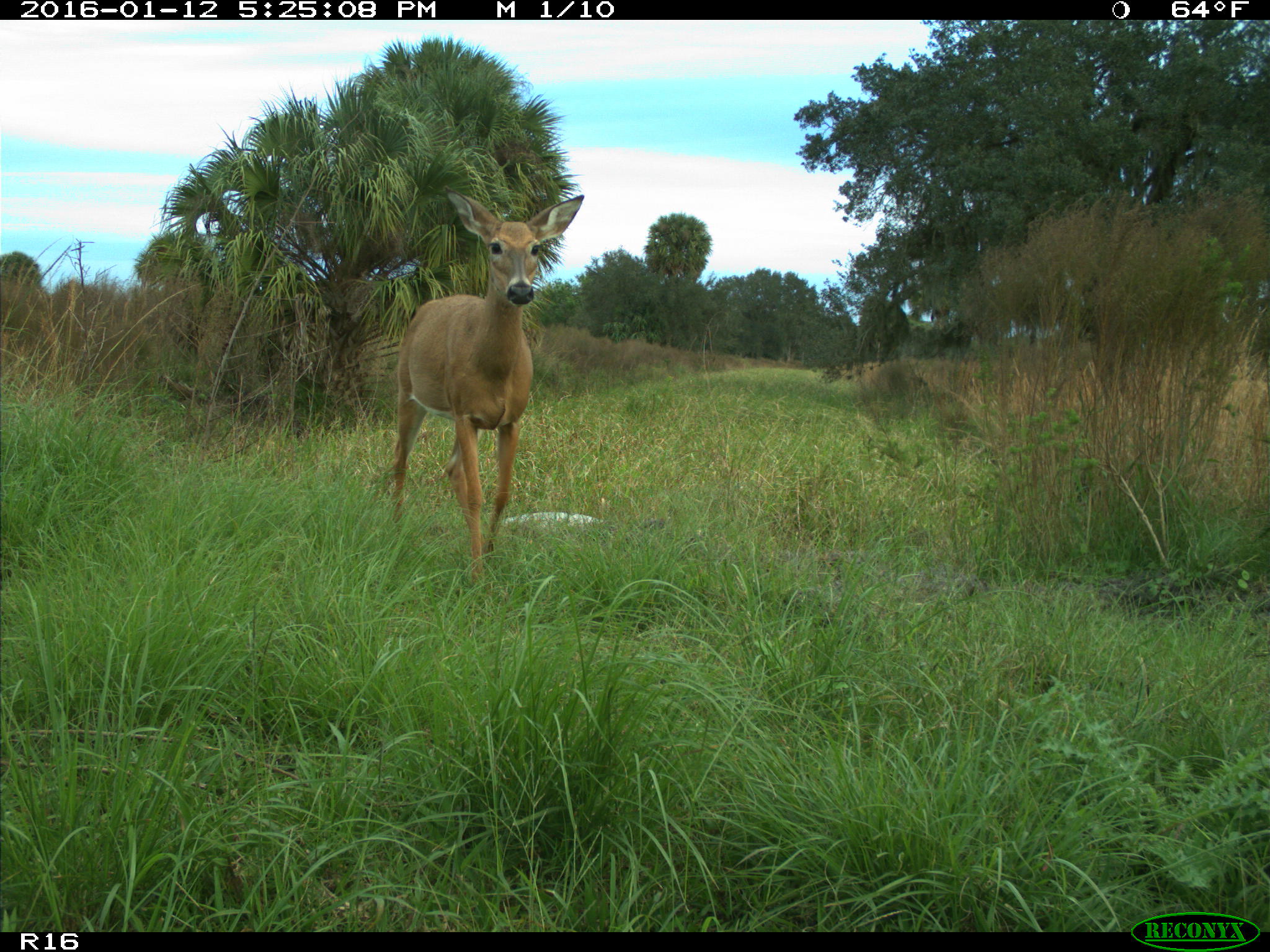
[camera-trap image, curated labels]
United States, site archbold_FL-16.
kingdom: Animalia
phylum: Chordata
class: Mammalia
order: Artiodactyla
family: Cervidae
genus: Odocoileus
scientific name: Odocoileus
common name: deer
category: unidentified deer